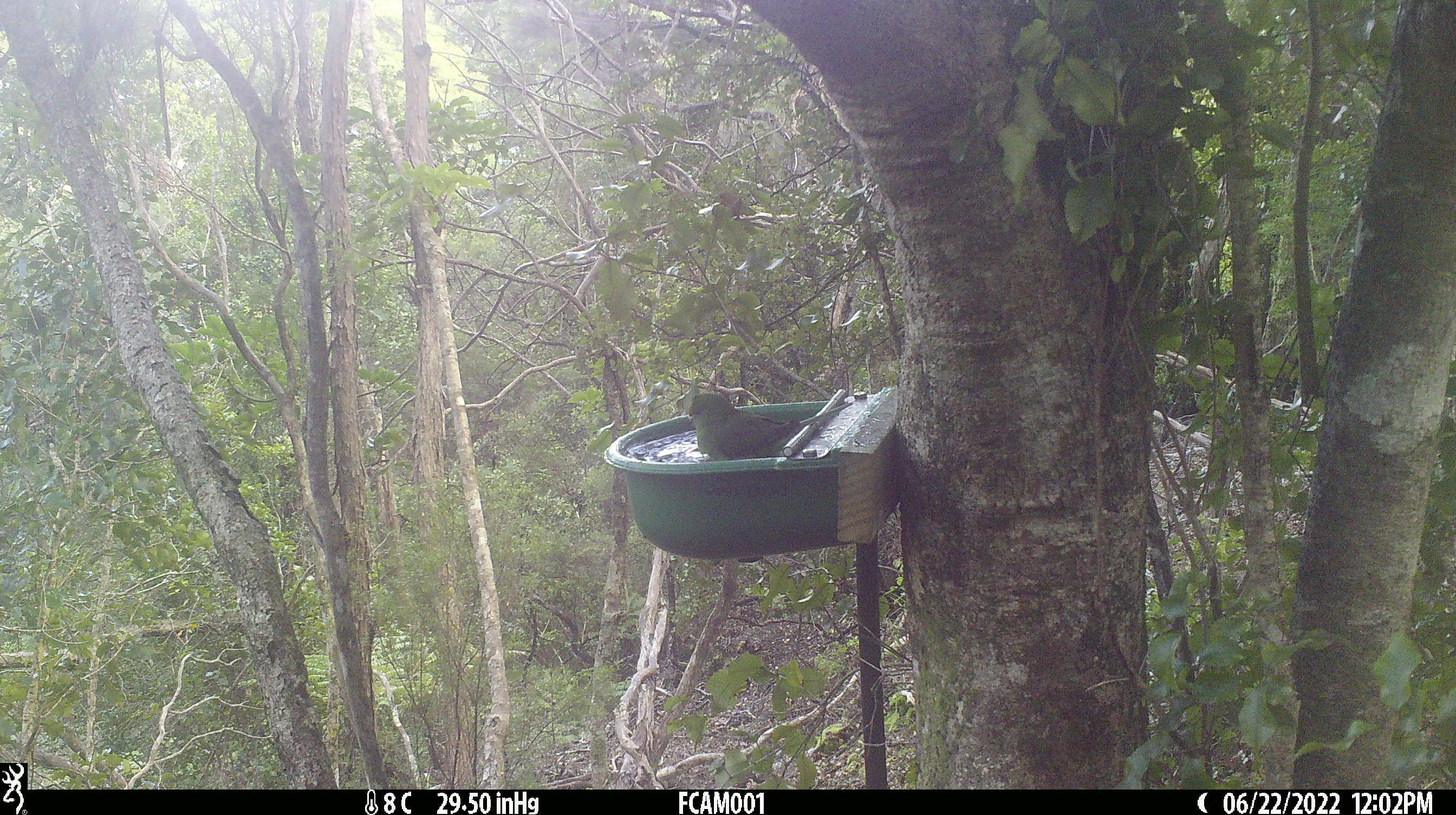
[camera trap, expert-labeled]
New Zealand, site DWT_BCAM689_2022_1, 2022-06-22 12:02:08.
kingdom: Animalia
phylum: Chordata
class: Aves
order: Psittaciformes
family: Psittaculidae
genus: Cyanoramphus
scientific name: Cyanoramphus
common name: parakeet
Parakeet (Cyanoramphus).